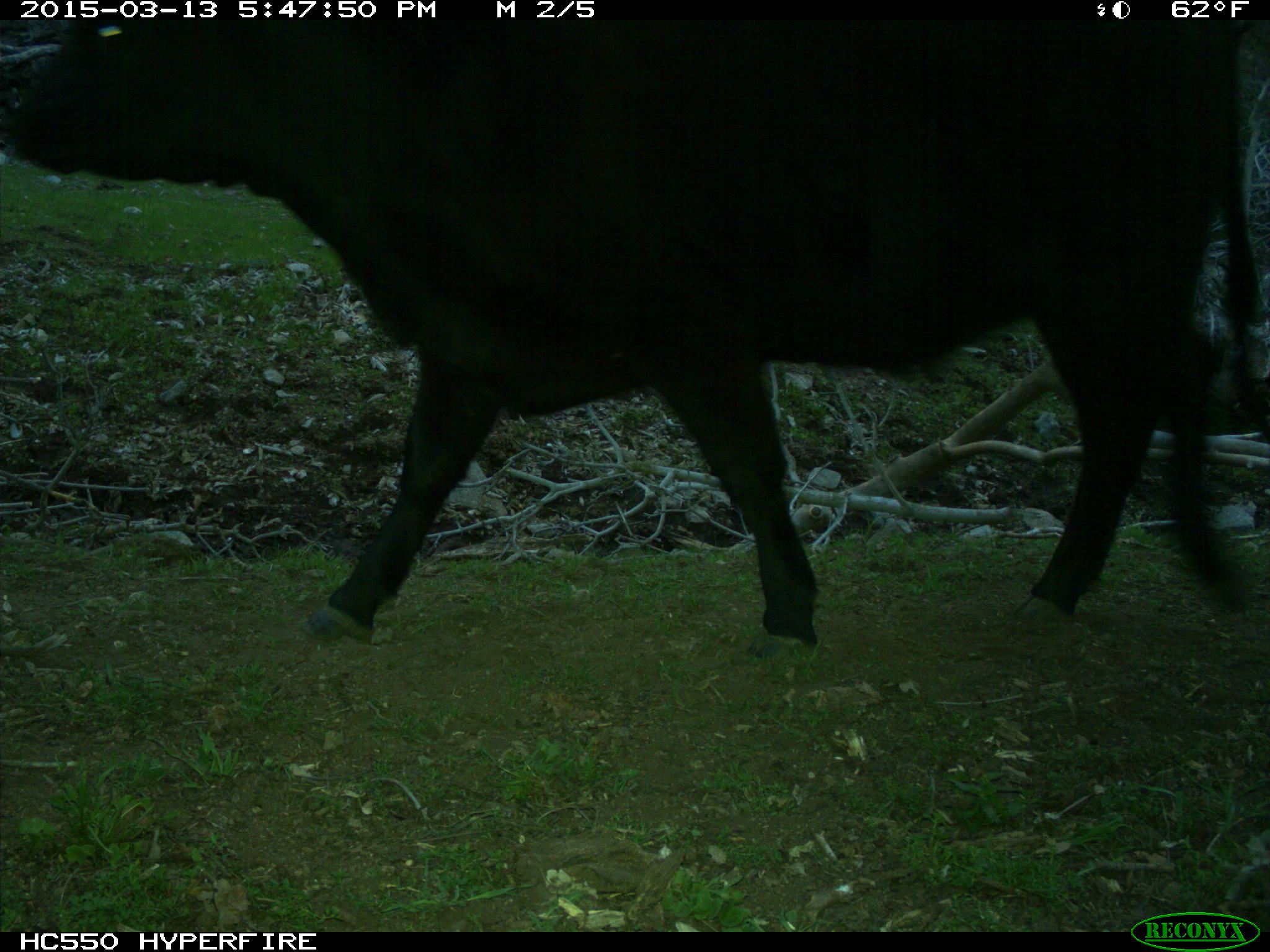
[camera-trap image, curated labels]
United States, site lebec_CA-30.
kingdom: Animalia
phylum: Chordata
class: Mammalia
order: Artiodactyla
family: Bovidae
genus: Bos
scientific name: Bos taurus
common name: domestic cow